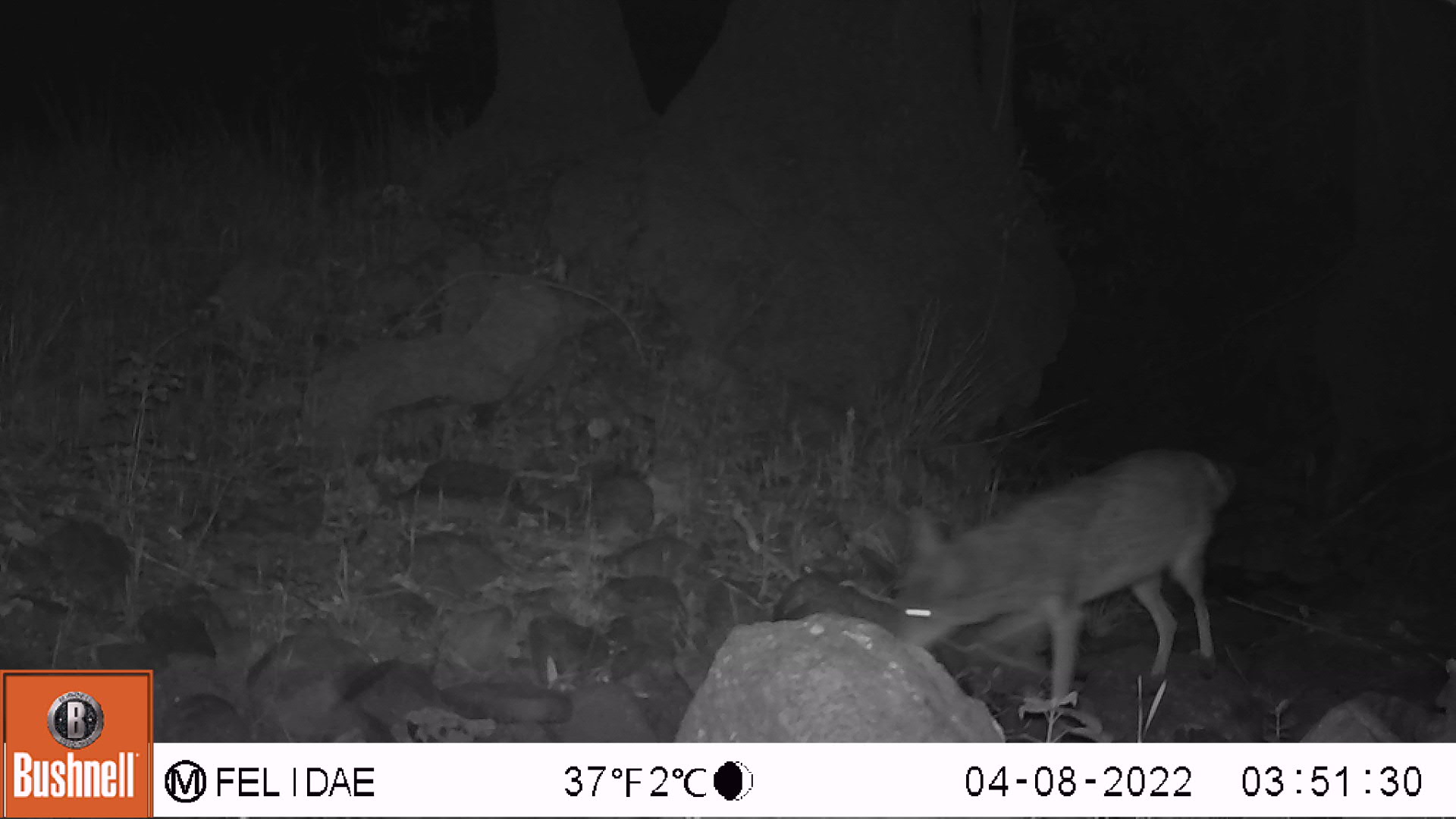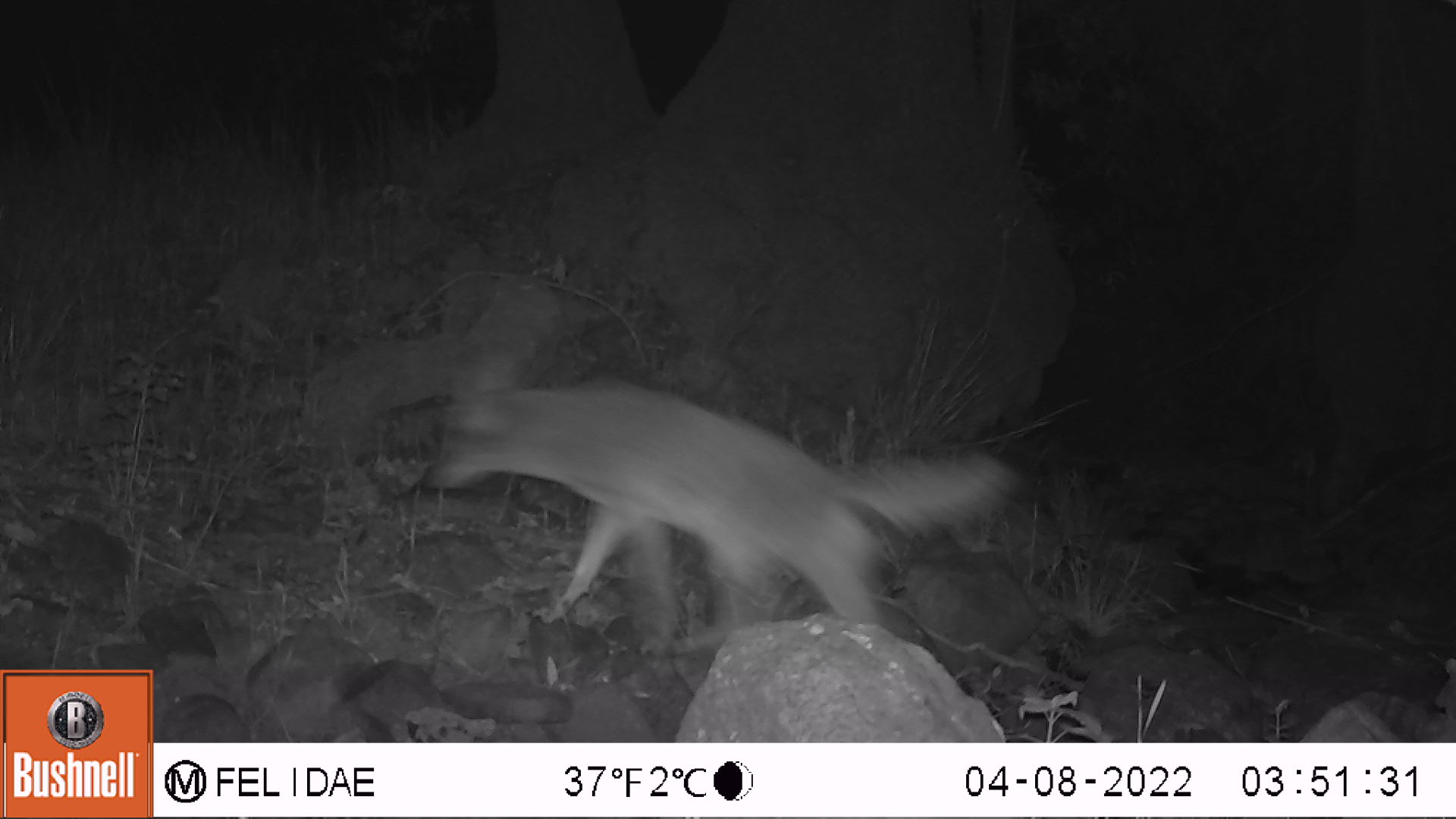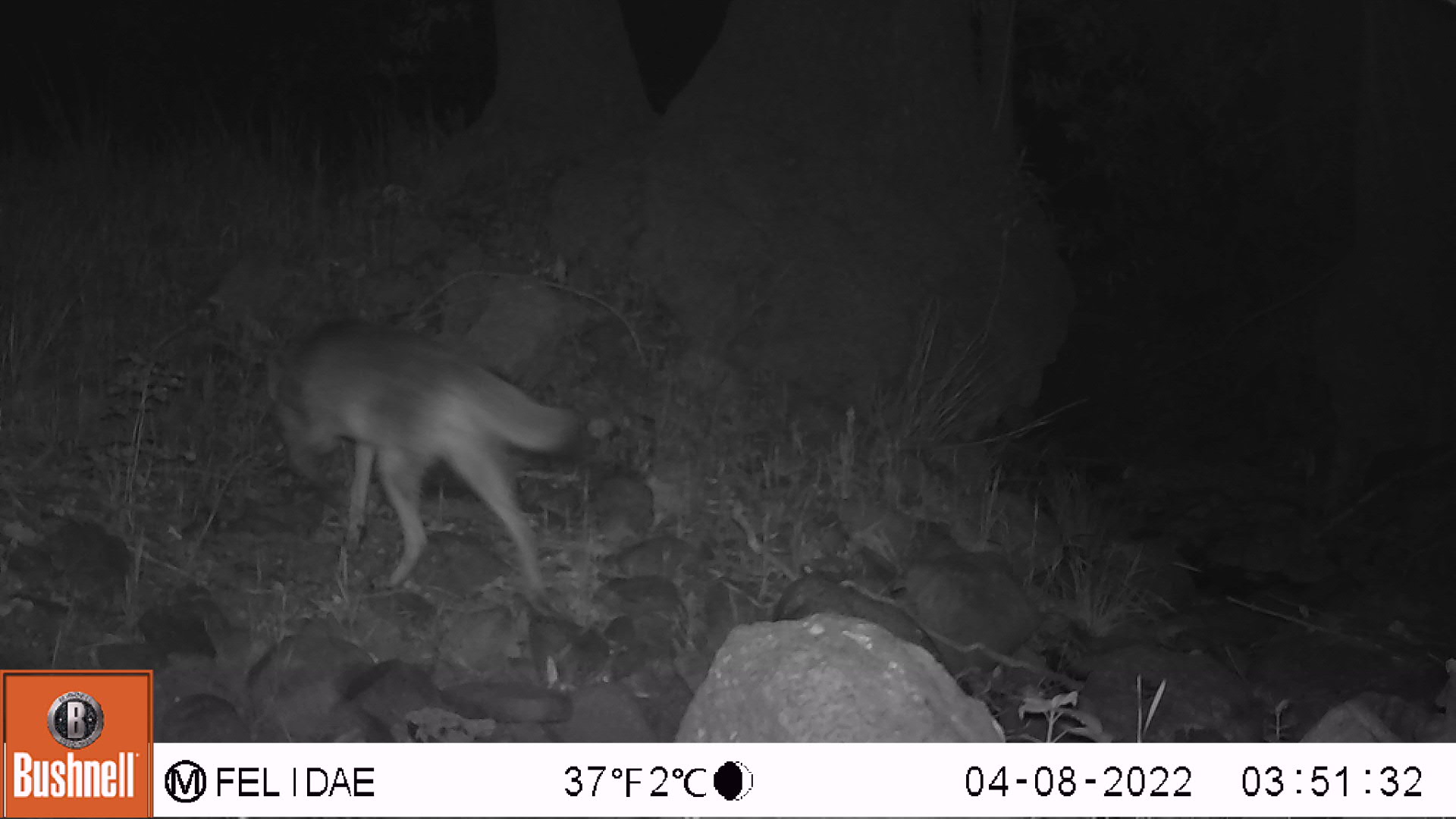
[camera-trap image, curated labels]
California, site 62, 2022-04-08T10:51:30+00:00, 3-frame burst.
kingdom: Animalia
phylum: Chordata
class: Mammalia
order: Carnivora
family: Canidae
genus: Canis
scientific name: Canis latrans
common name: coyote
Coyote (Canis latrans).